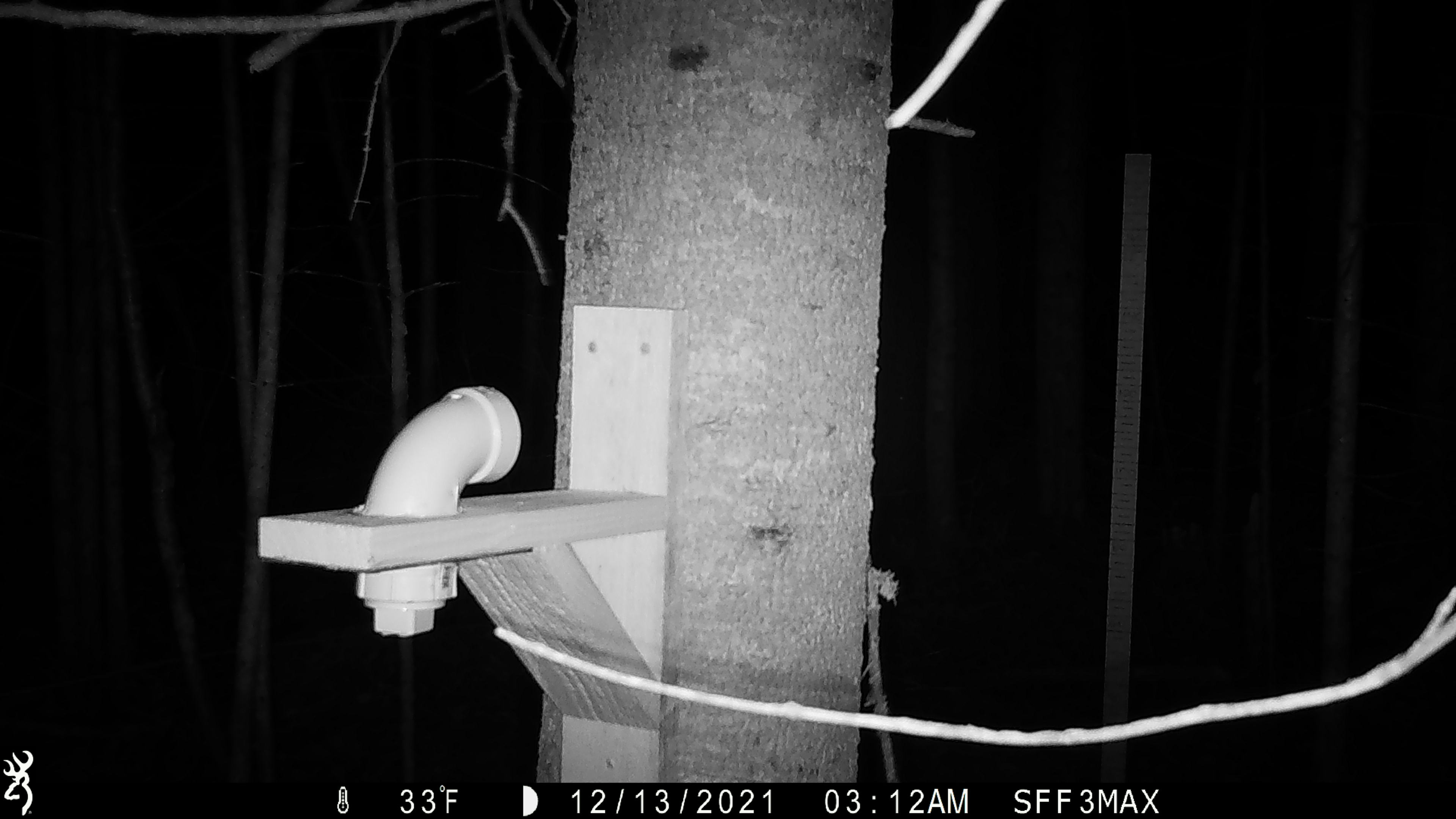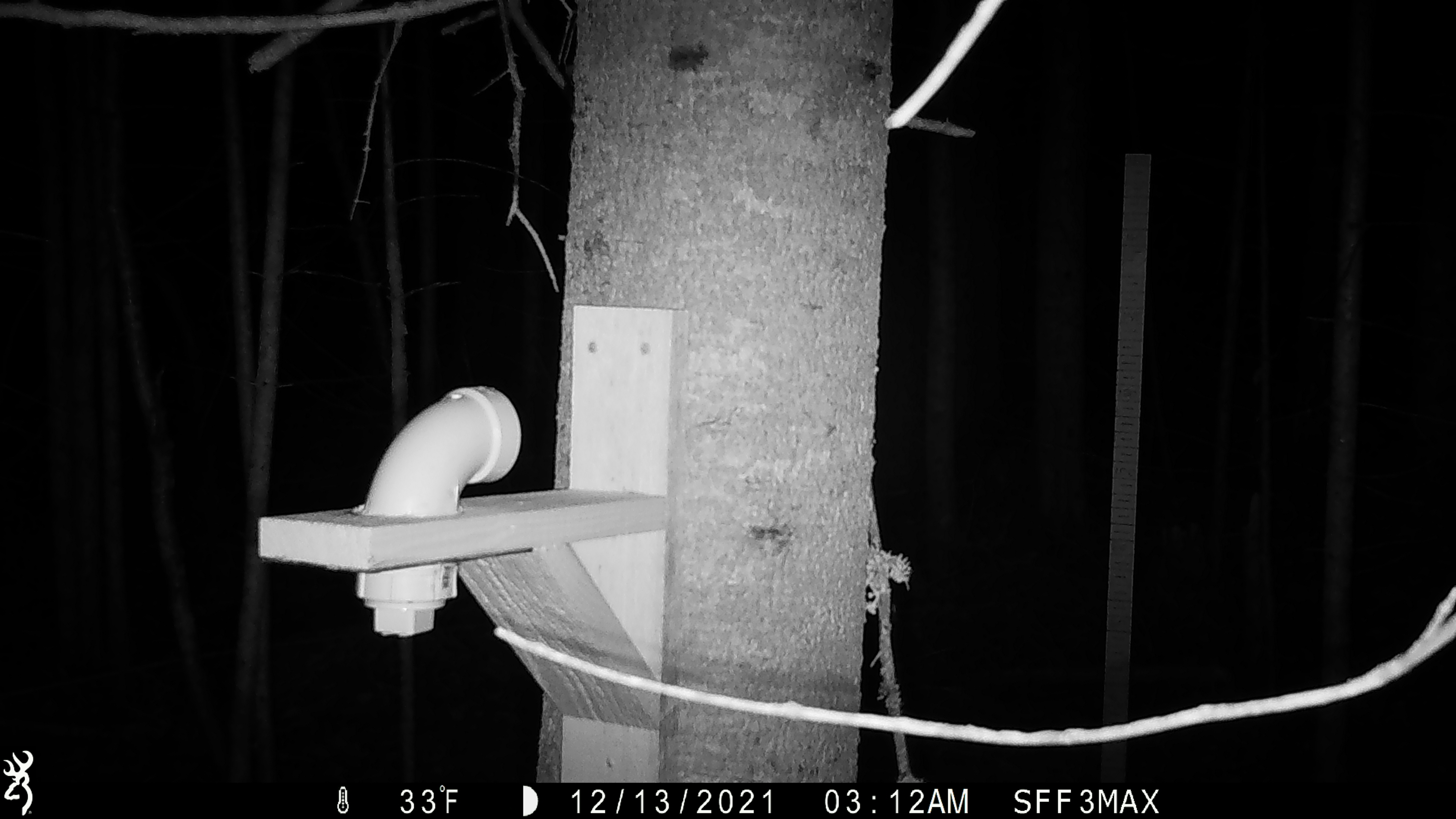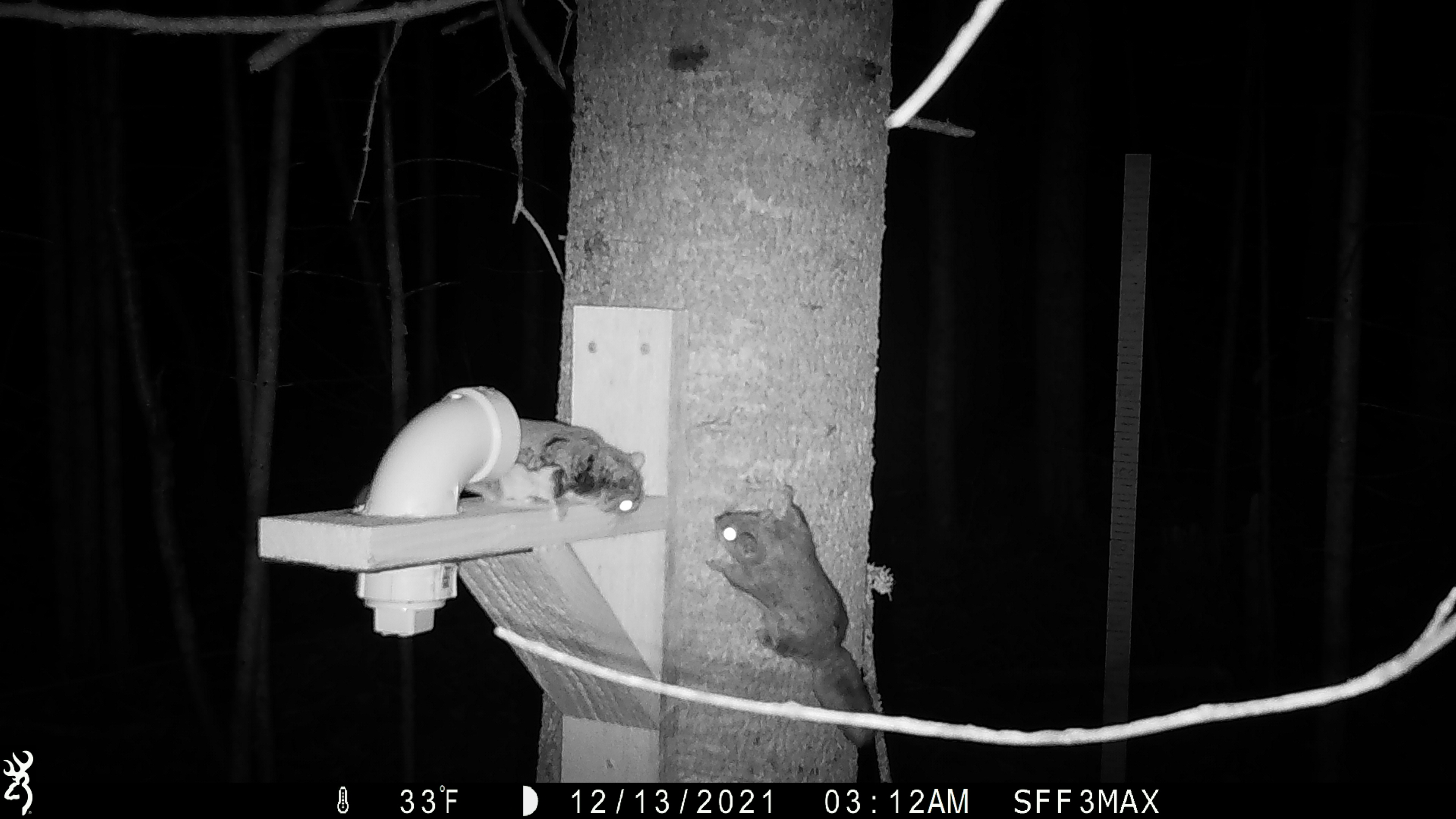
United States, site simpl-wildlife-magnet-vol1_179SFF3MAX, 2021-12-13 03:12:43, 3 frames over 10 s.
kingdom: Animalia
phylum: Chordata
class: Mammalia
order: Rodentia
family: Sciuridae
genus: Glaucomys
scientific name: Glaucomys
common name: flying squirrel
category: flying squirrel sp.